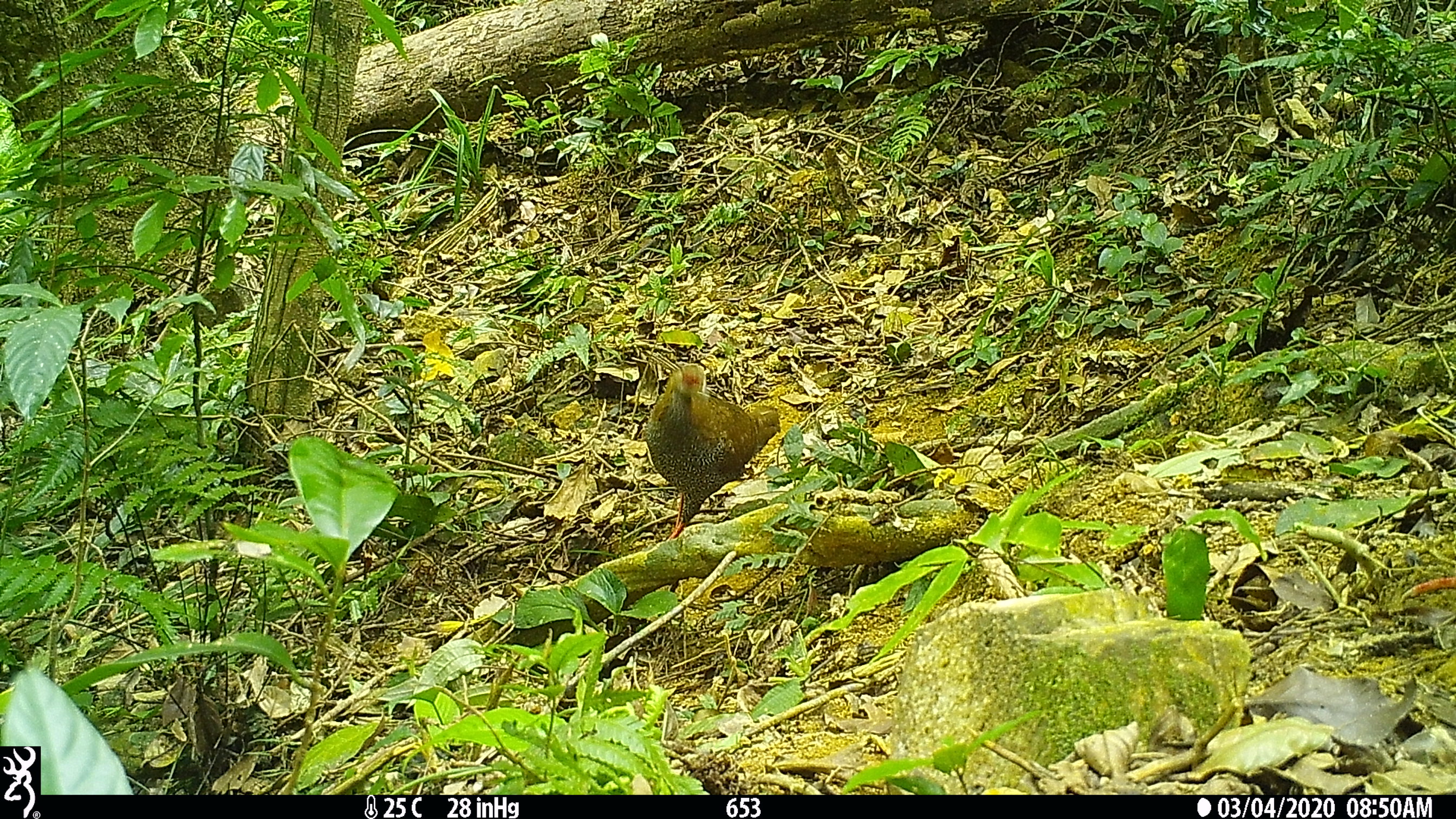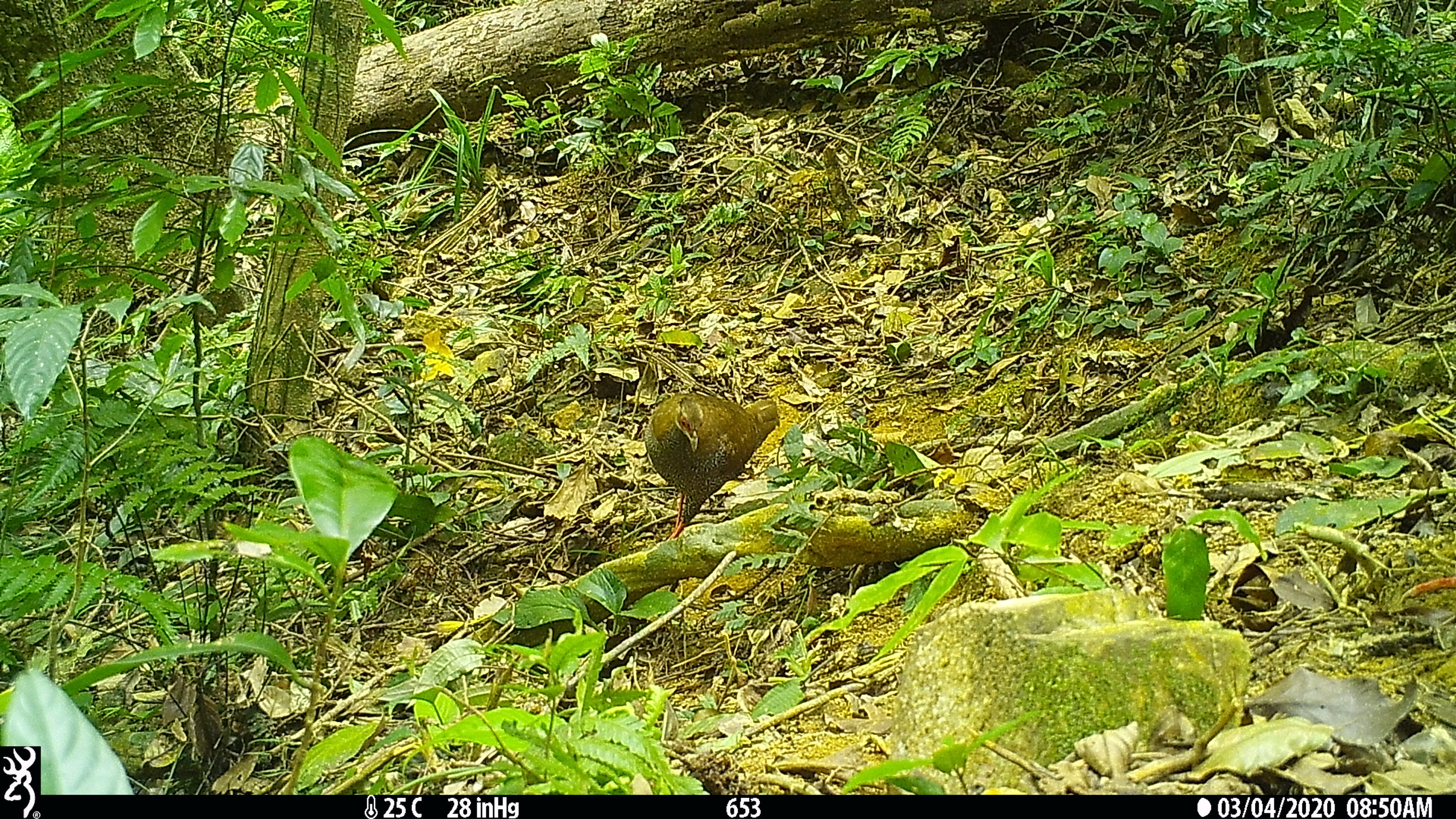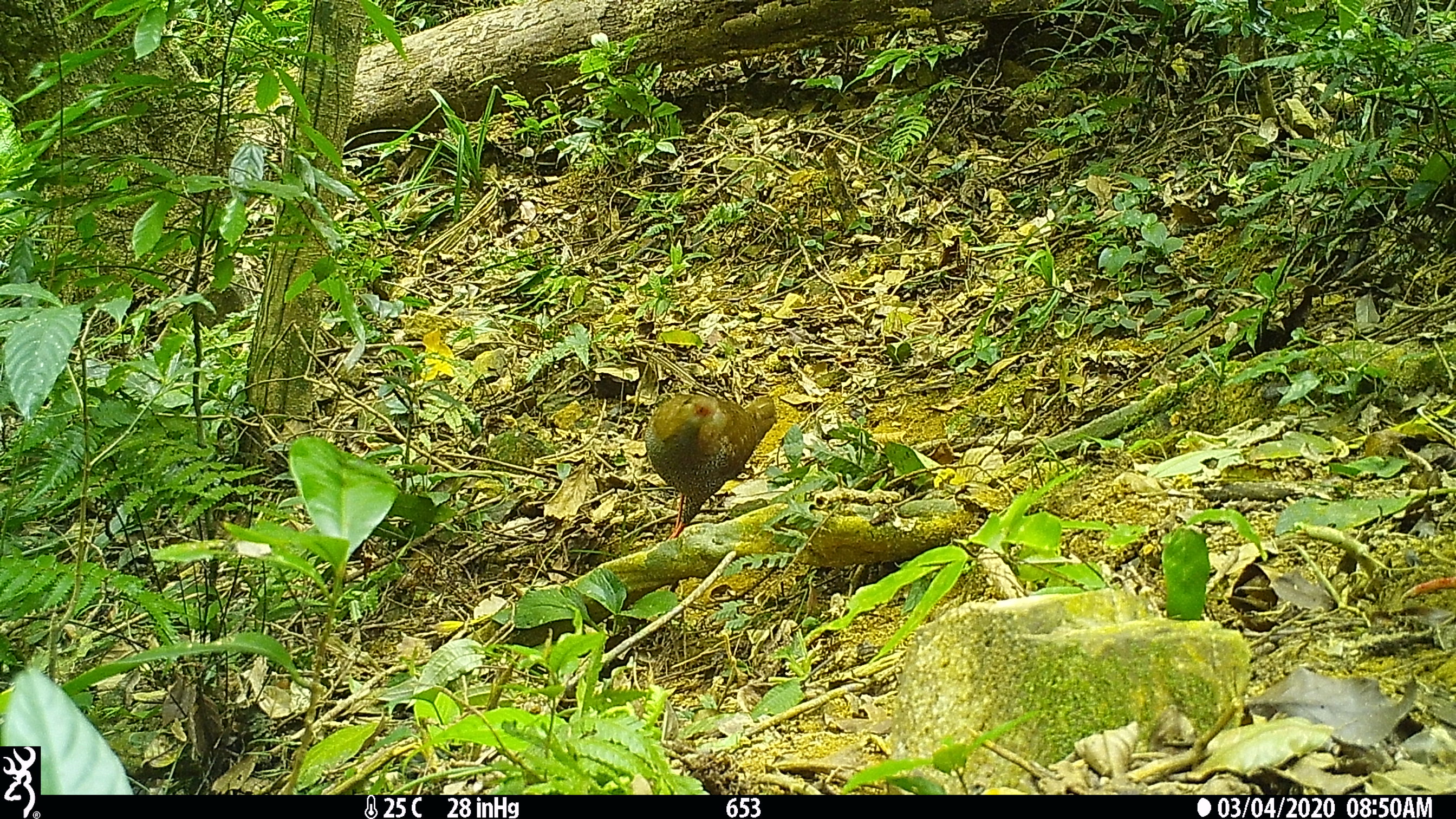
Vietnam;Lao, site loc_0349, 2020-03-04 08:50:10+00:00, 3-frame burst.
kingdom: Animalia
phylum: Chordata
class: Aves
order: Galliformes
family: Phasianidae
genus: Lophura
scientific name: Lophura nycthemera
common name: silver pheasant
Silver pheasant (Lophura nycthemera). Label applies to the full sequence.